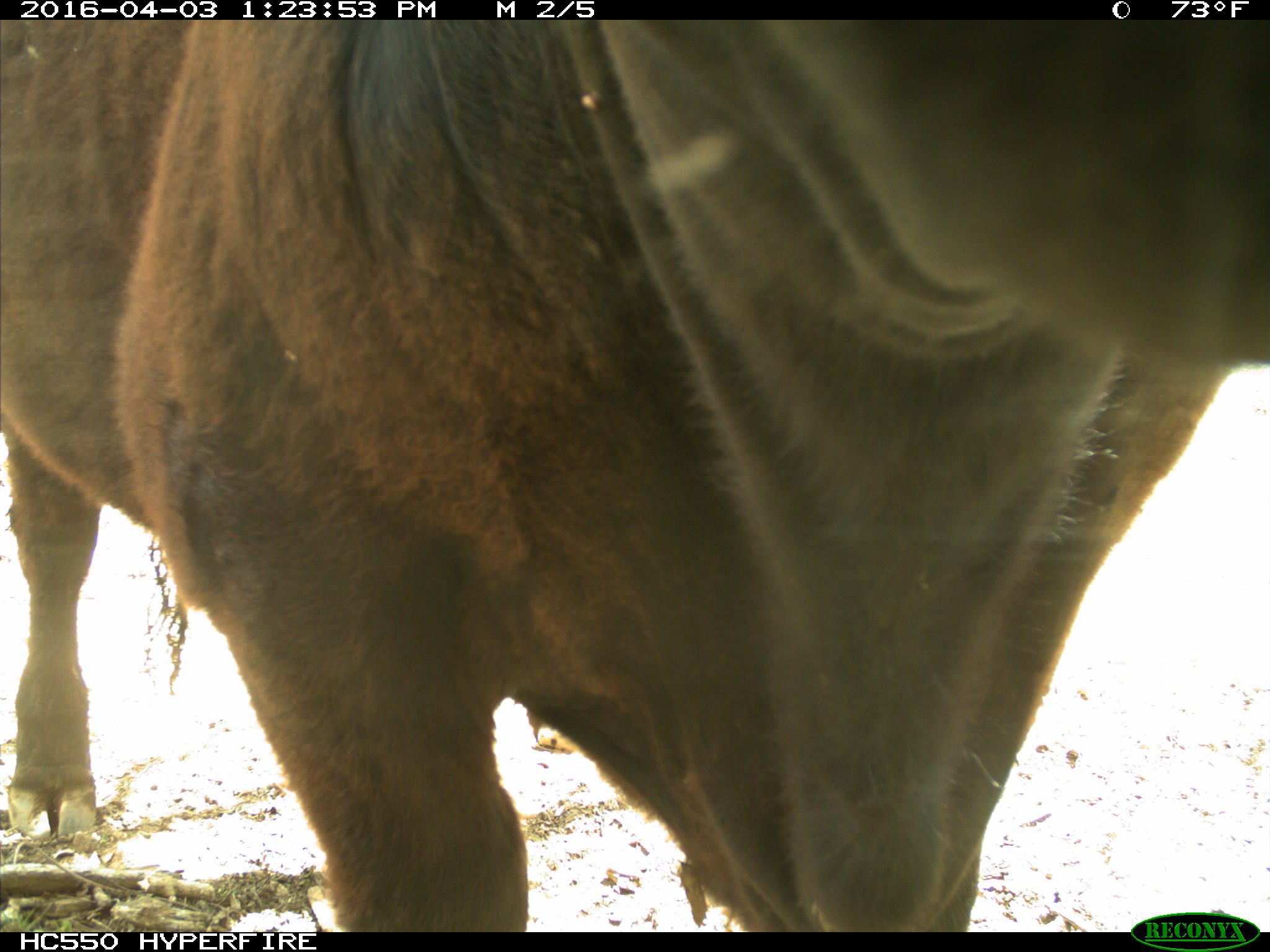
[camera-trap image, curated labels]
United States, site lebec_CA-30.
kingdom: Animalia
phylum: Chordata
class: Mammalia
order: Artiodactyla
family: Bovidae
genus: Bos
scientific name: Bos taurus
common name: domestic cow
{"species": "Bos taurus (domestic cow)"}